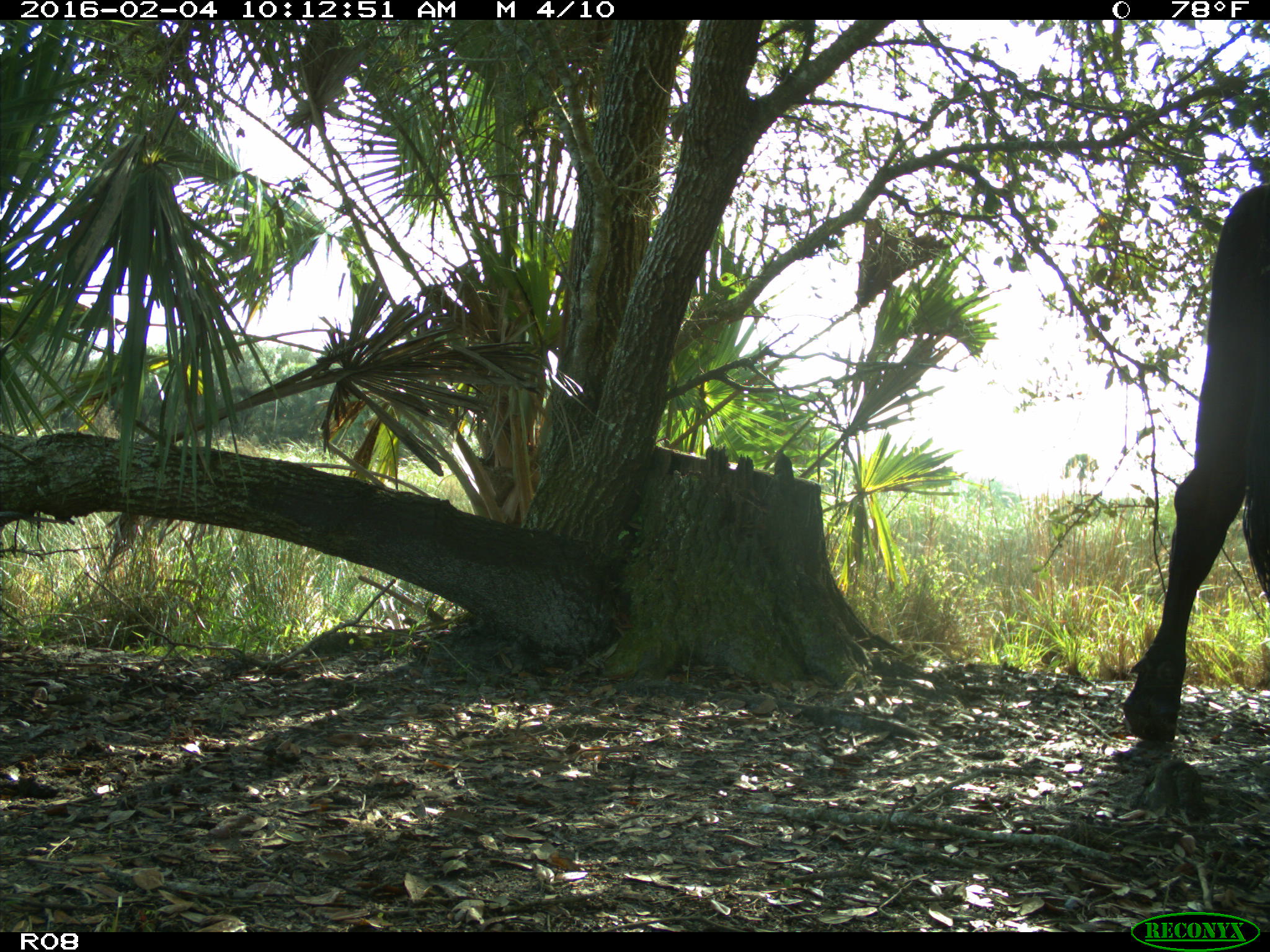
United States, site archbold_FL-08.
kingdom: Animalia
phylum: Chordata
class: Mammalia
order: Artiodactyla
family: Bovidae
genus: Bos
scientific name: Bos taurus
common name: domestic cow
Bos taurus (domestic cow).